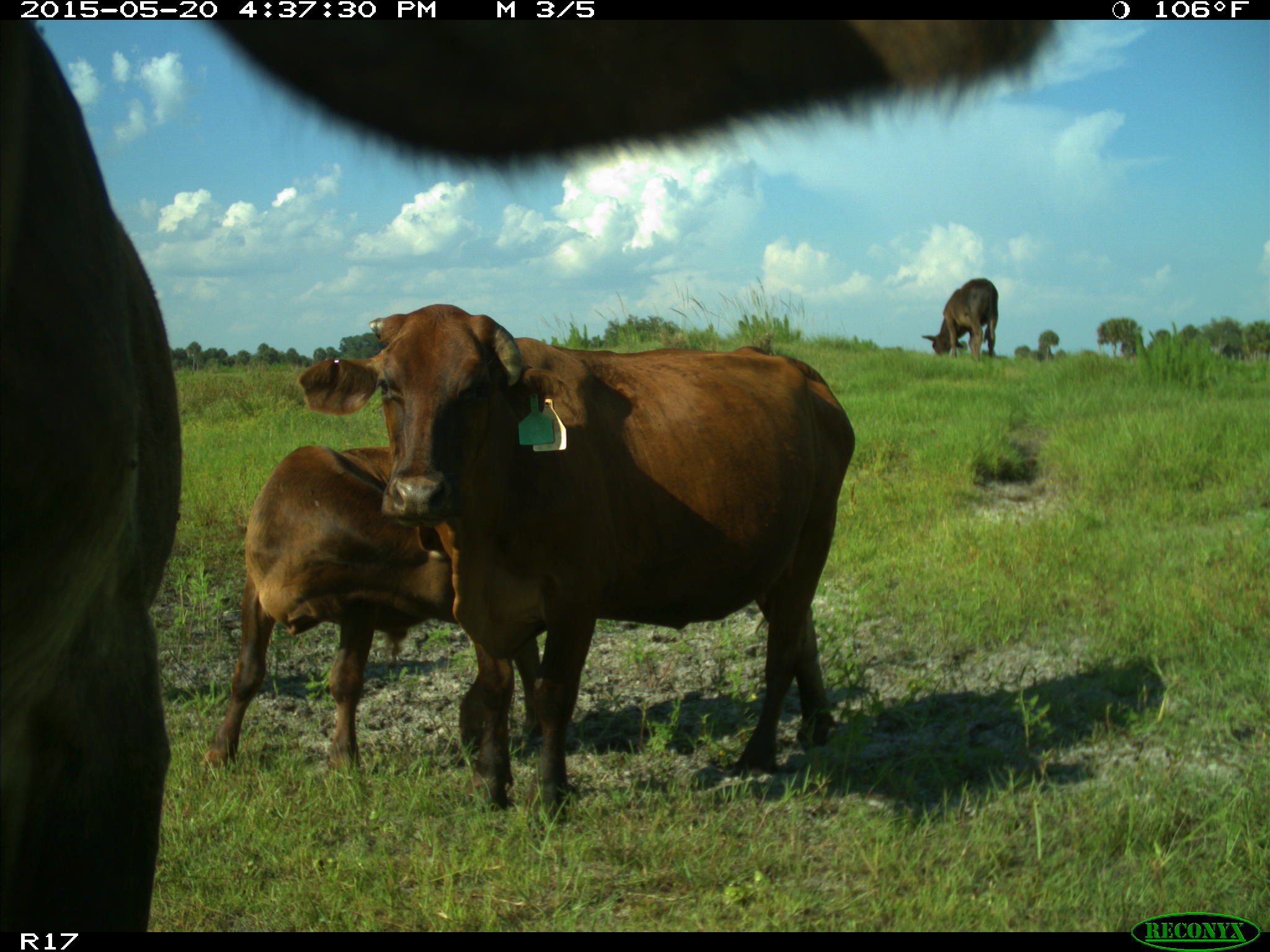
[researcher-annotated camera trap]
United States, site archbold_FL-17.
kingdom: Animalia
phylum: Chordata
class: Mammalia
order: Artiodactyla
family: Bovidae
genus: Bos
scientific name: Bos taurus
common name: domestic cow